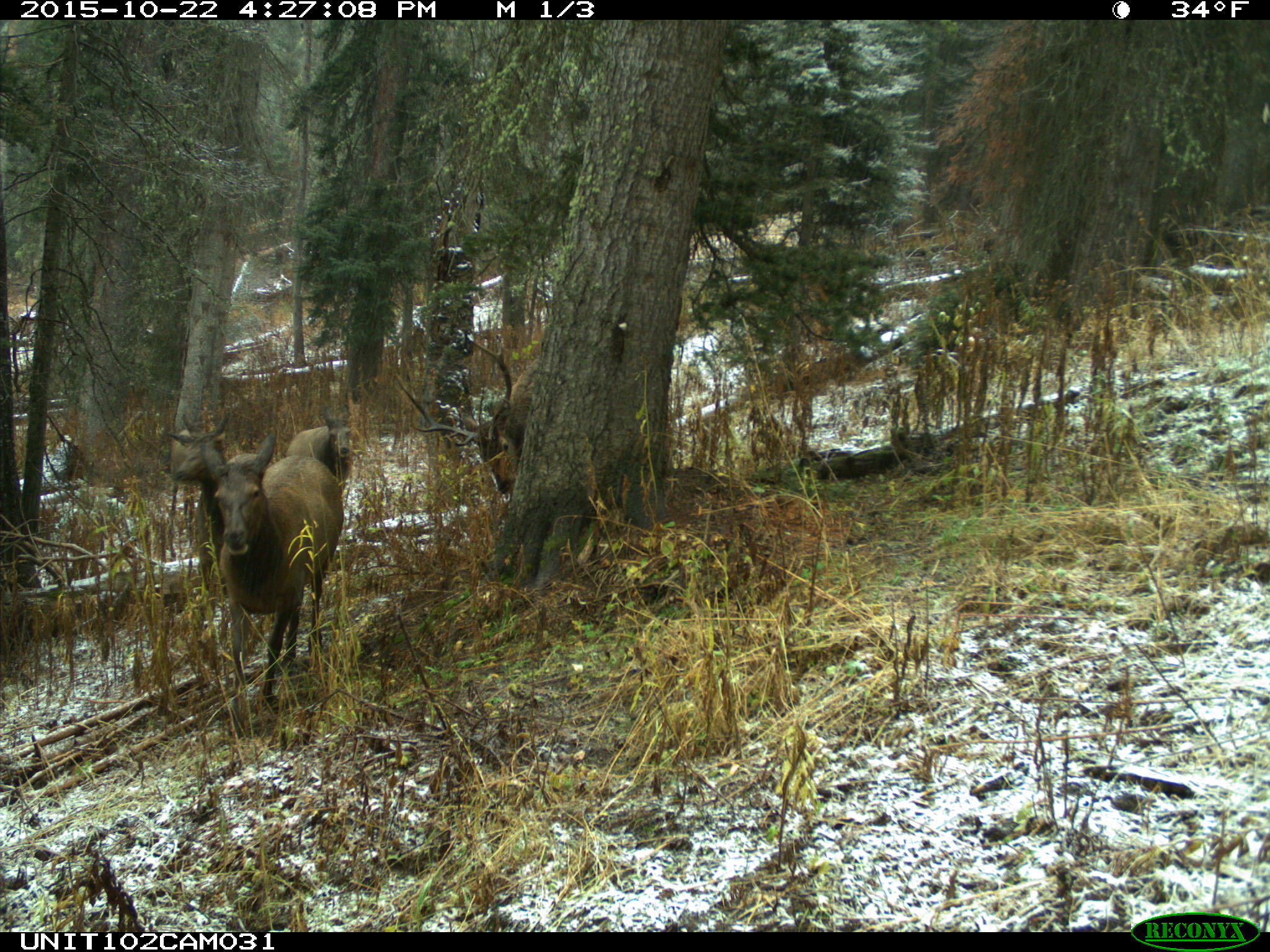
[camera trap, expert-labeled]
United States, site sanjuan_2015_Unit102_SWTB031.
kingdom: Animalia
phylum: Chordata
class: Mammalia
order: Artiodactyla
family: Cervidae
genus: Cervus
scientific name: Cervus elaphus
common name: red deer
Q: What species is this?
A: Cervus elaphus (red deer).